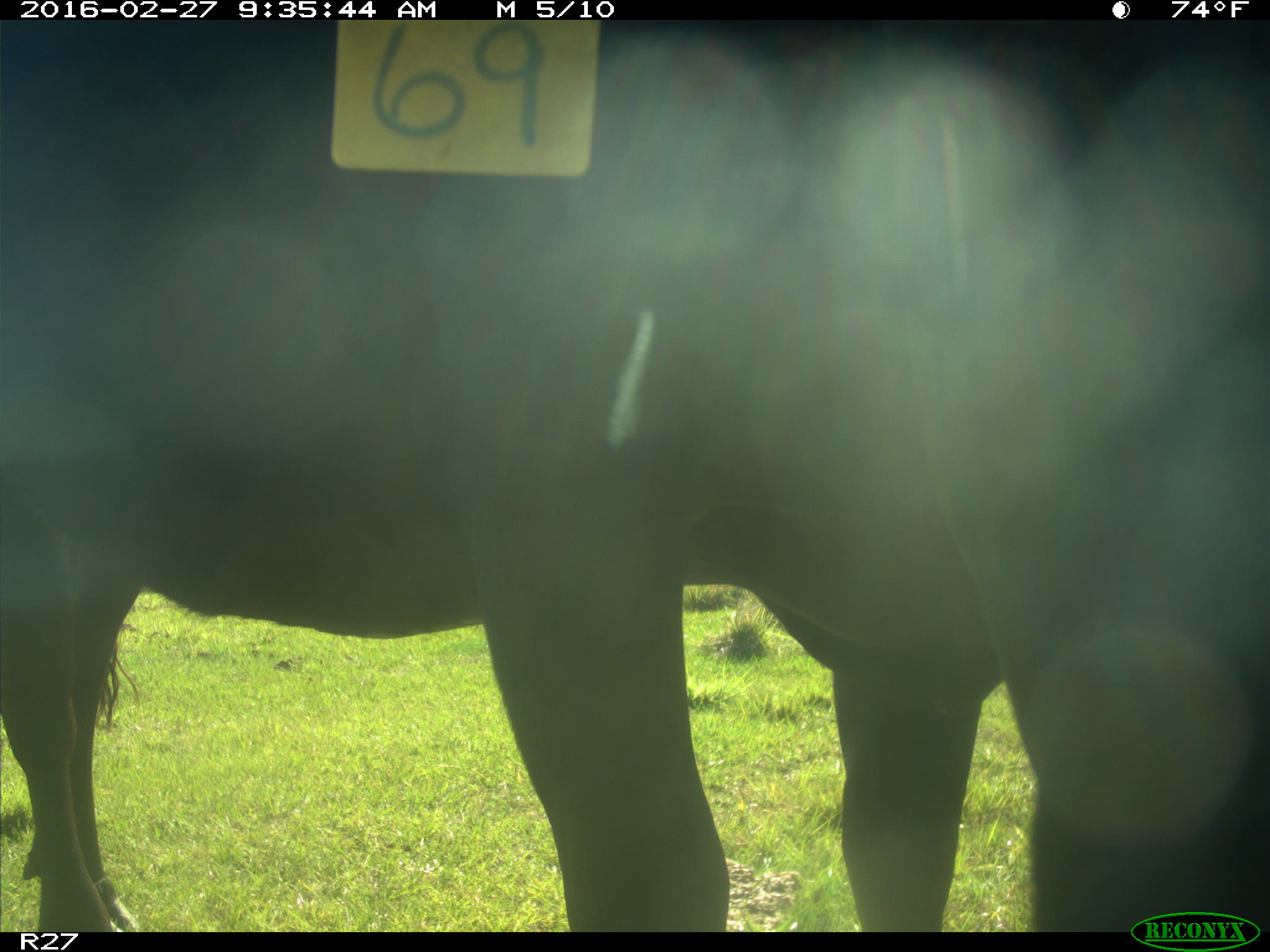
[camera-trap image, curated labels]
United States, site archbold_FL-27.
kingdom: Animalia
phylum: Chordata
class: Mammalia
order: Artiodactyla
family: Bovidae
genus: Bos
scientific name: Bos taurus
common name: domestic cow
Bos taurus (domestic cow).